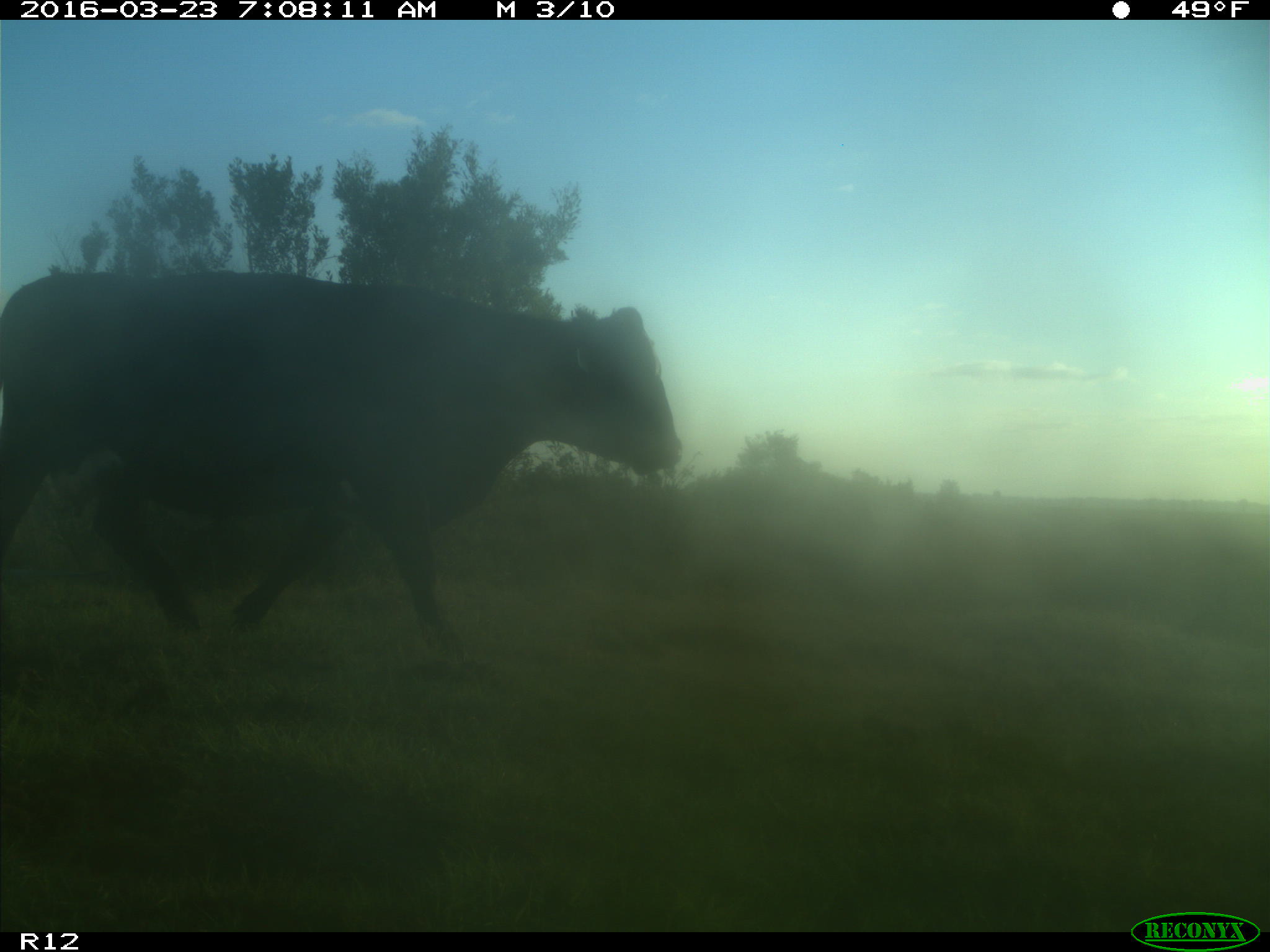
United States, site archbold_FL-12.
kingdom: Animalia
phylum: Chordata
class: Mammalia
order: Artiodactyla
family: Bovidae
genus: Bos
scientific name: Bos taurus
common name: domestic cow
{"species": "Bos taurus (domestic cow)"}